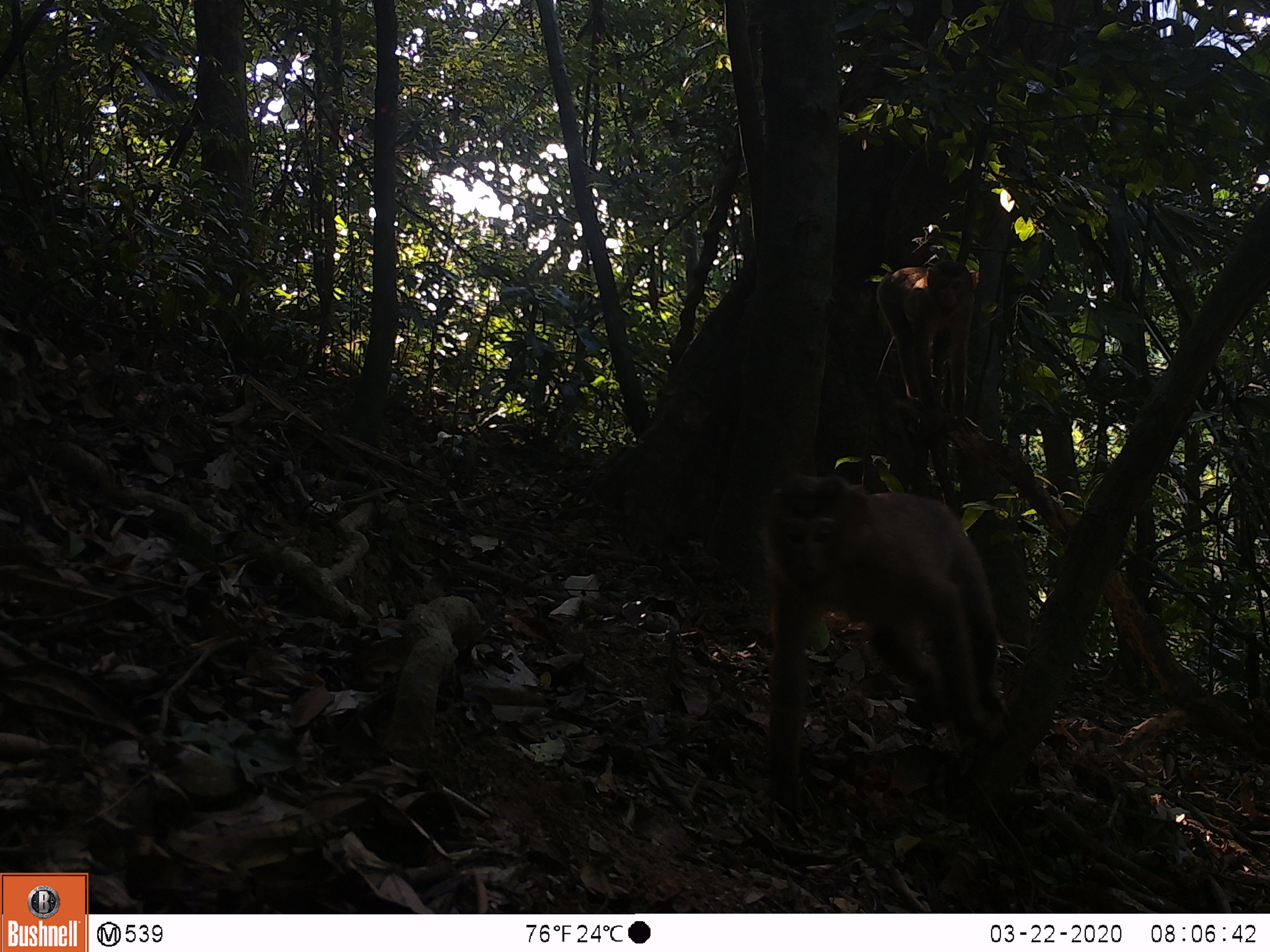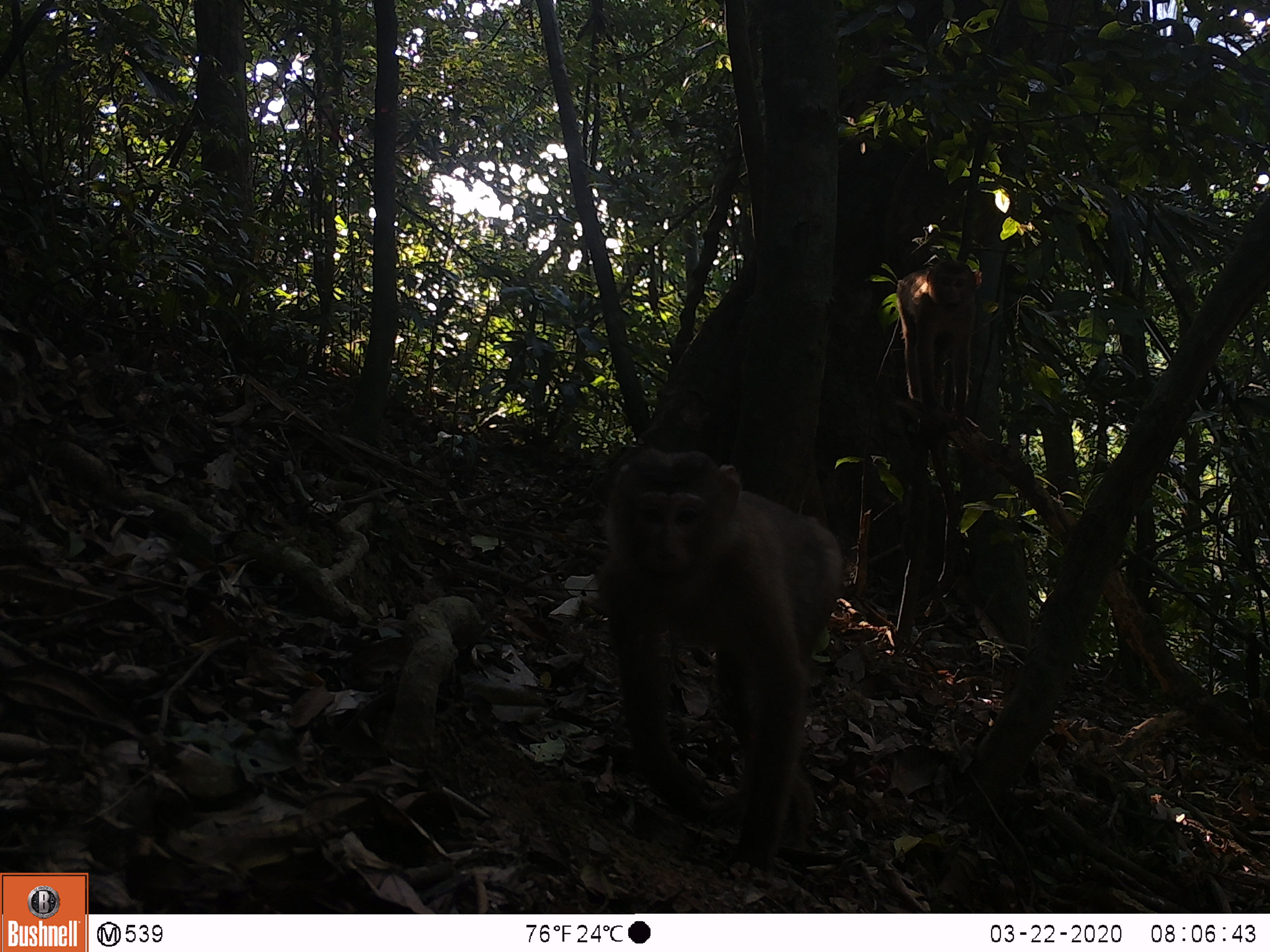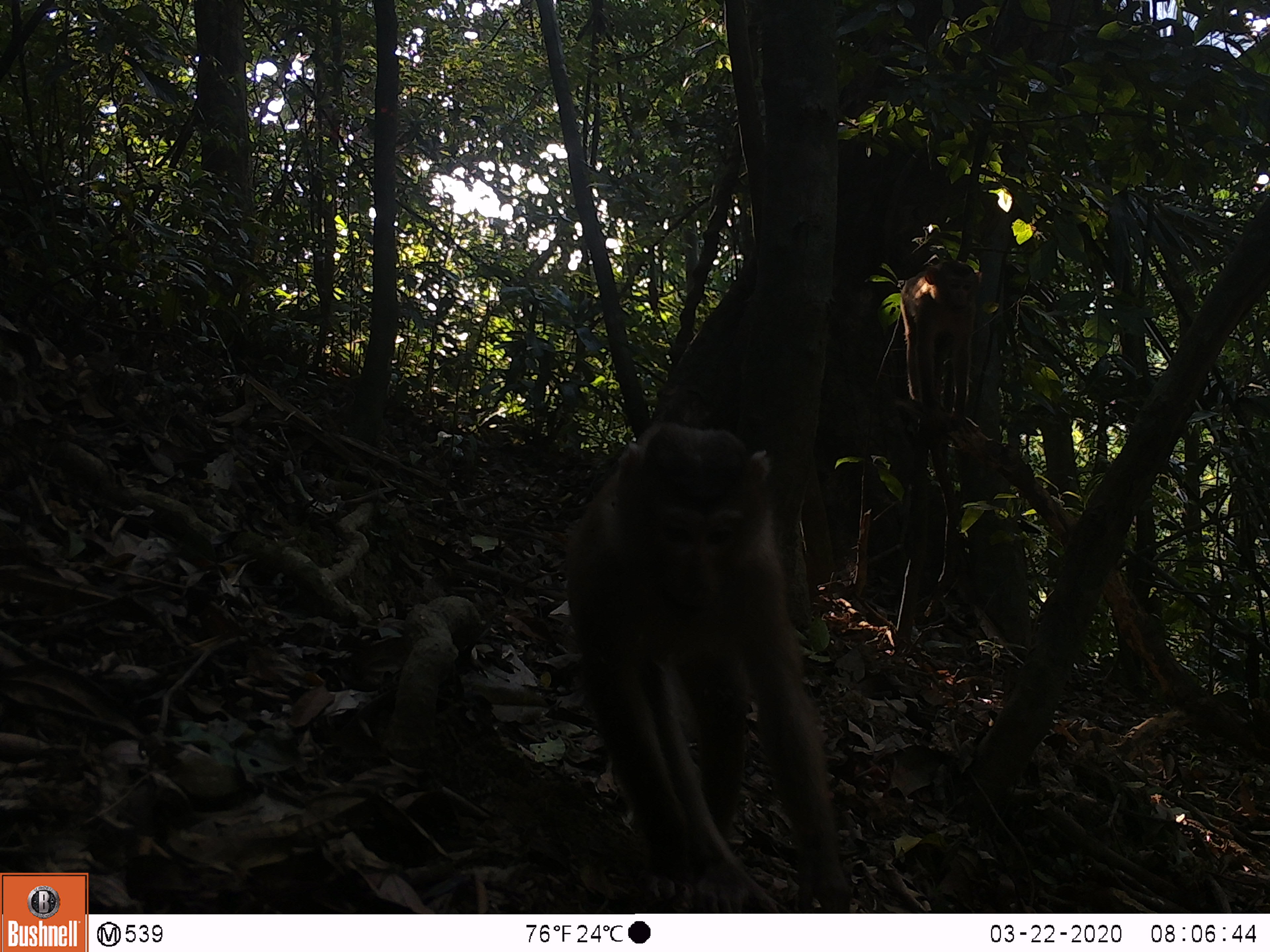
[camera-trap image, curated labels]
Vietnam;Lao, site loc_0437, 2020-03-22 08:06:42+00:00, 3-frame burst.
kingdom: Animalia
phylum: Chordata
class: Mammalia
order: Primates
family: Cercopithecidae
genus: Macaca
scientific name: Macaca nemestrina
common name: pig-tailed macaque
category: pig tailed macaque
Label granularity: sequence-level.